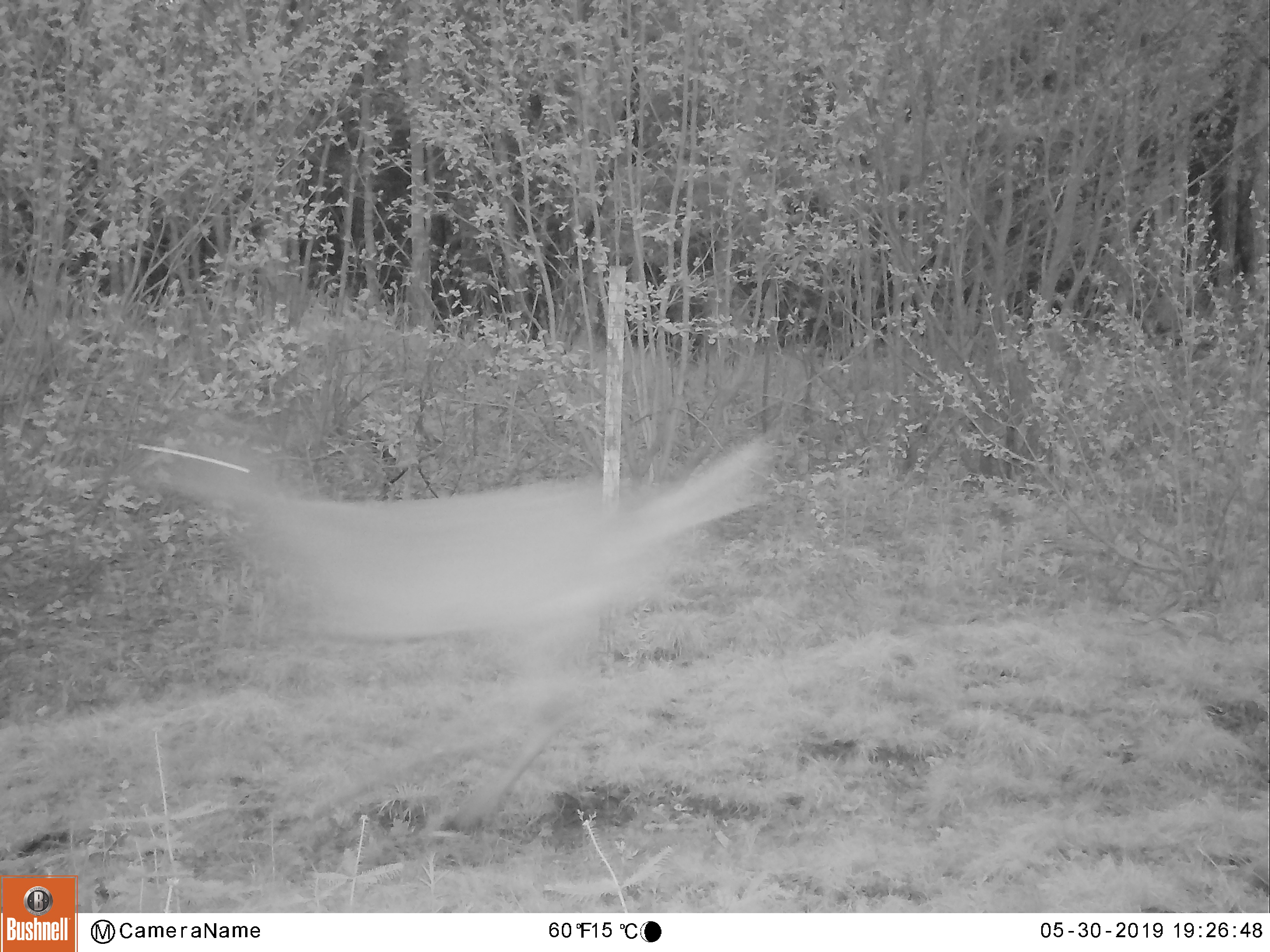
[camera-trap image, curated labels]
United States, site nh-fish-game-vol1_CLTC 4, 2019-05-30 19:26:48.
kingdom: Animalia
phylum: Chordata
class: Mammalia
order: Artiodactyla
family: Cervidae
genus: Odocoileus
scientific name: Odocoileus virginianus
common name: white-tailed deer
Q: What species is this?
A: White-tailed deer (Odocoileus virginianus).